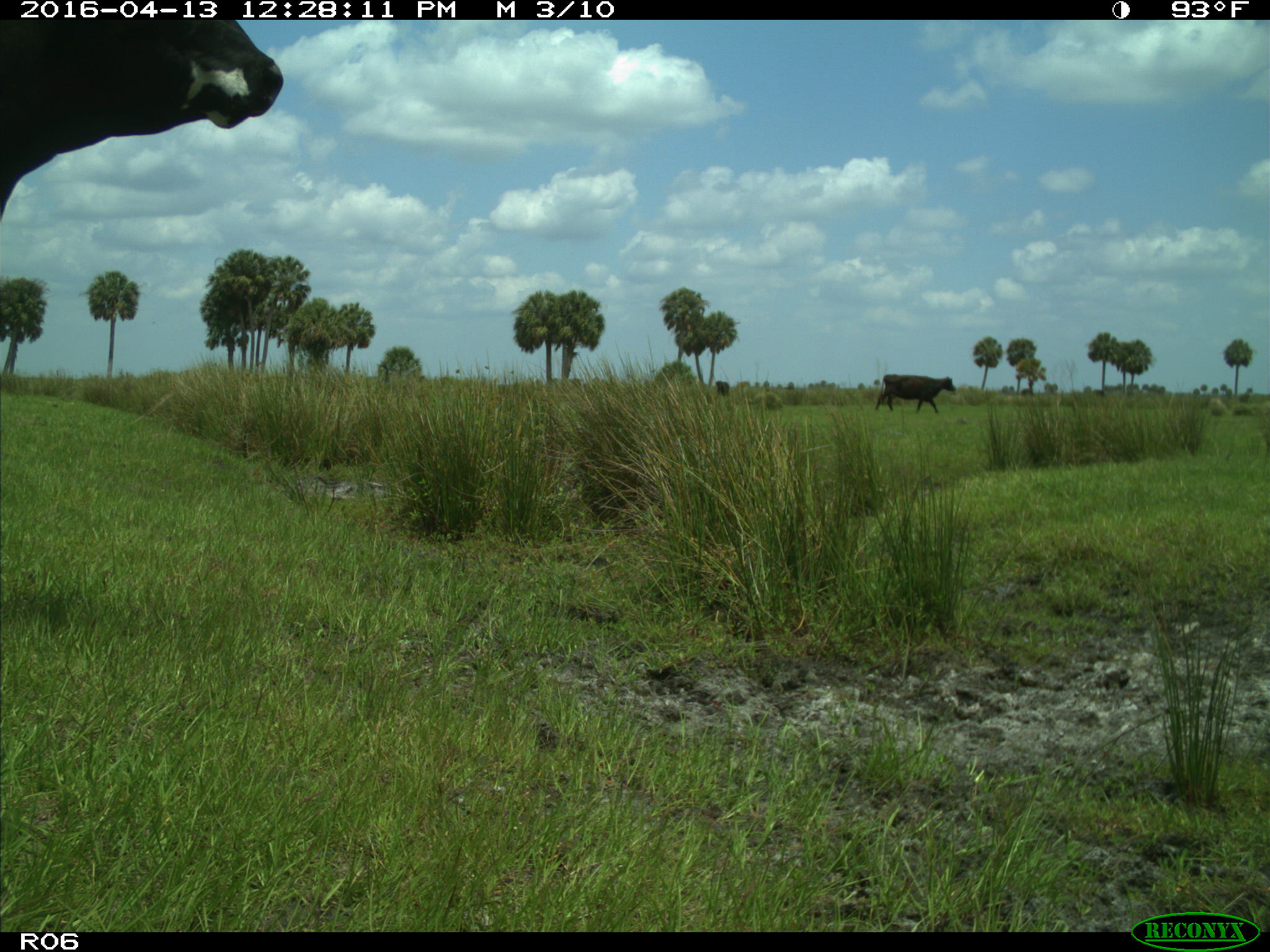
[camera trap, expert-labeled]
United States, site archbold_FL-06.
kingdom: Animalia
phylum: Chordata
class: Mammalia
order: Artiodactyla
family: Bovidae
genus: Bos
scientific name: Bos taurus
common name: domestic cow